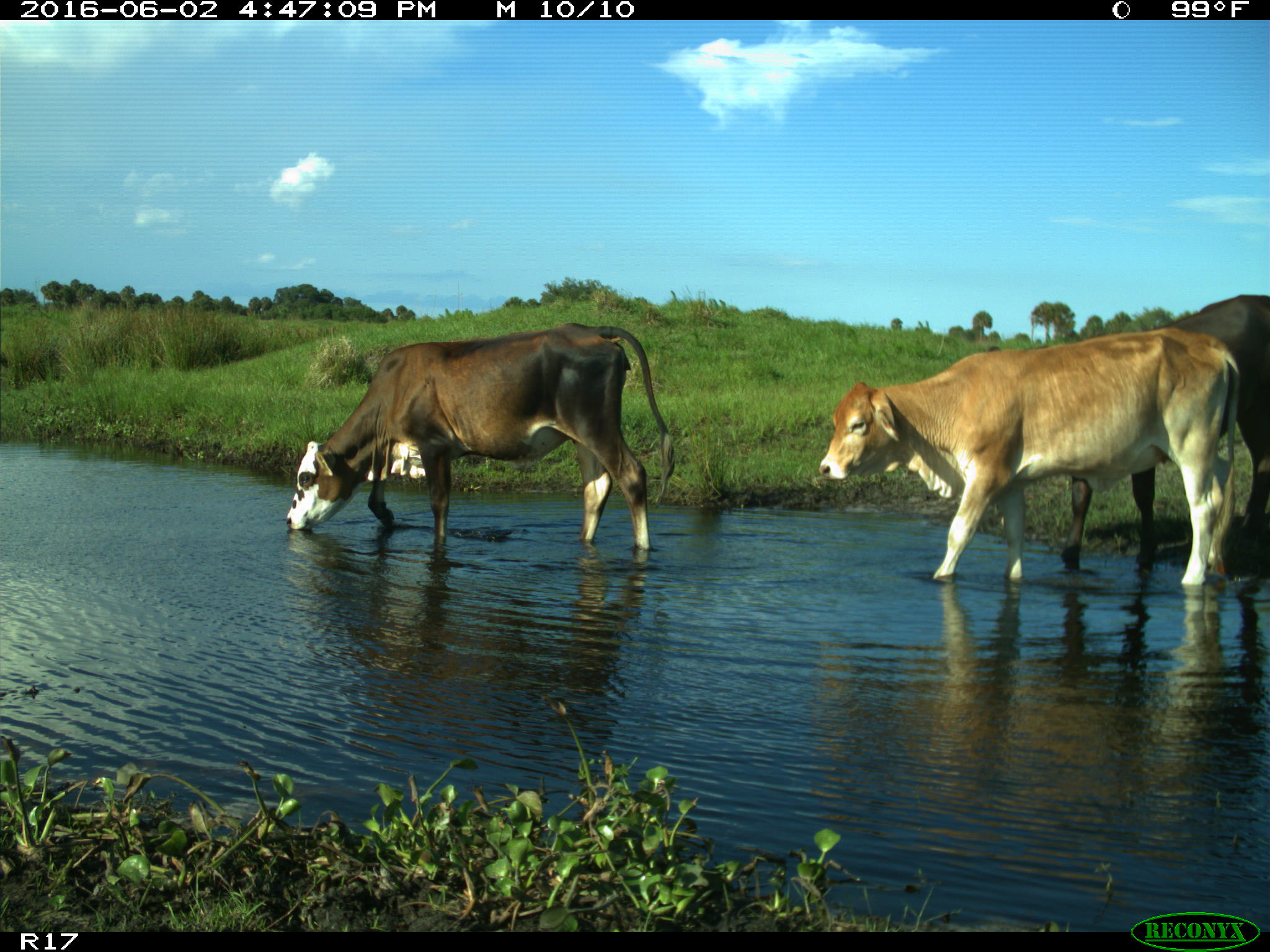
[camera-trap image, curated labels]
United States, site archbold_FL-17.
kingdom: Animalia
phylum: Chordata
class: Mammalia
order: Artiodactyla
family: Bovidae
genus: Bos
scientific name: Bos taurus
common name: domestic cow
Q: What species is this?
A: Bos taurus (domestic cow).